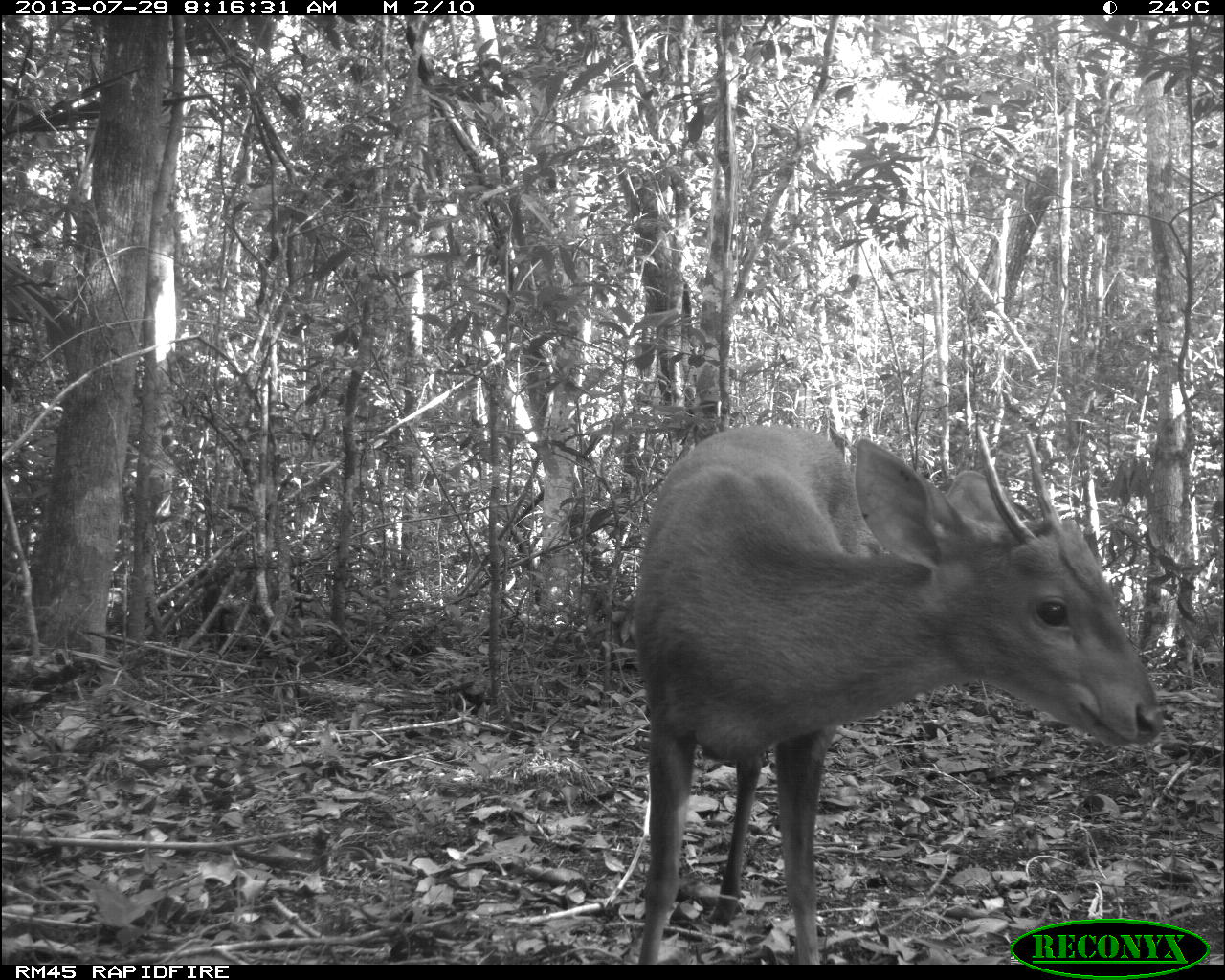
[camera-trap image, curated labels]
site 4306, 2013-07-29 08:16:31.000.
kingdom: Animalia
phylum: Chordata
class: Mammalia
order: Artiodactyla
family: Cervidae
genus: Mazama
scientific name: Mazama temama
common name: central american red brocket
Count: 1.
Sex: male.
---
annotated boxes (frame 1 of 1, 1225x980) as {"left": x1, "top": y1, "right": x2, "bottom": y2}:
mazama temama: {"left": 628, "top": 426, "right": 1161, "bottom": 965}